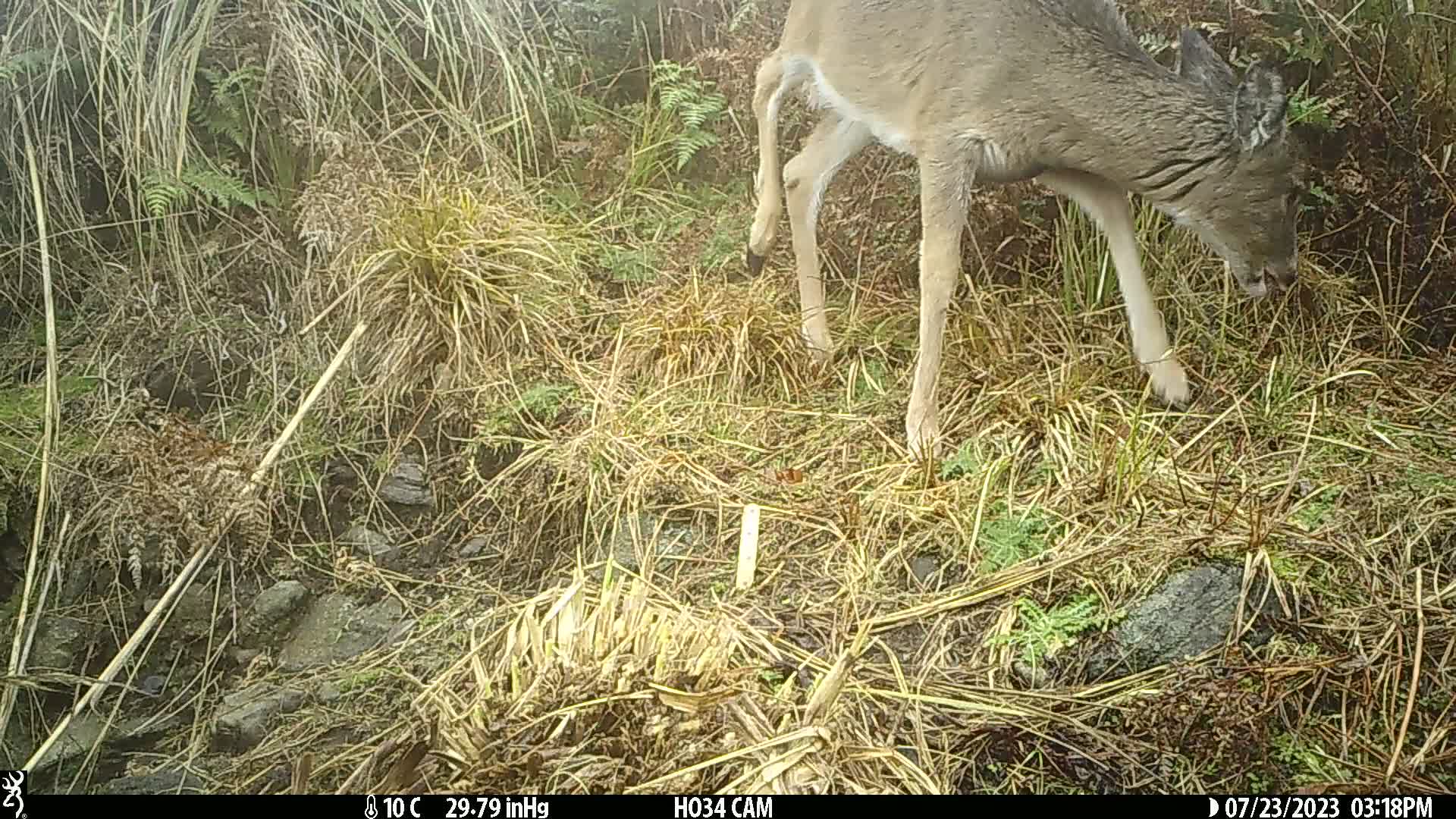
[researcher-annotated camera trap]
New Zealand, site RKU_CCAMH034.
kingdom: Animalia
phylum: Chordata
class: Mammalia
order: Artiodactyla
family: Cervidae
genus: Odocoileus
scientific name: Odocoileus virginianus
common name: white-tailed deer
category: white tailed deer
White tailed deer (white-tailed deer) (Odocoileus virginianus).